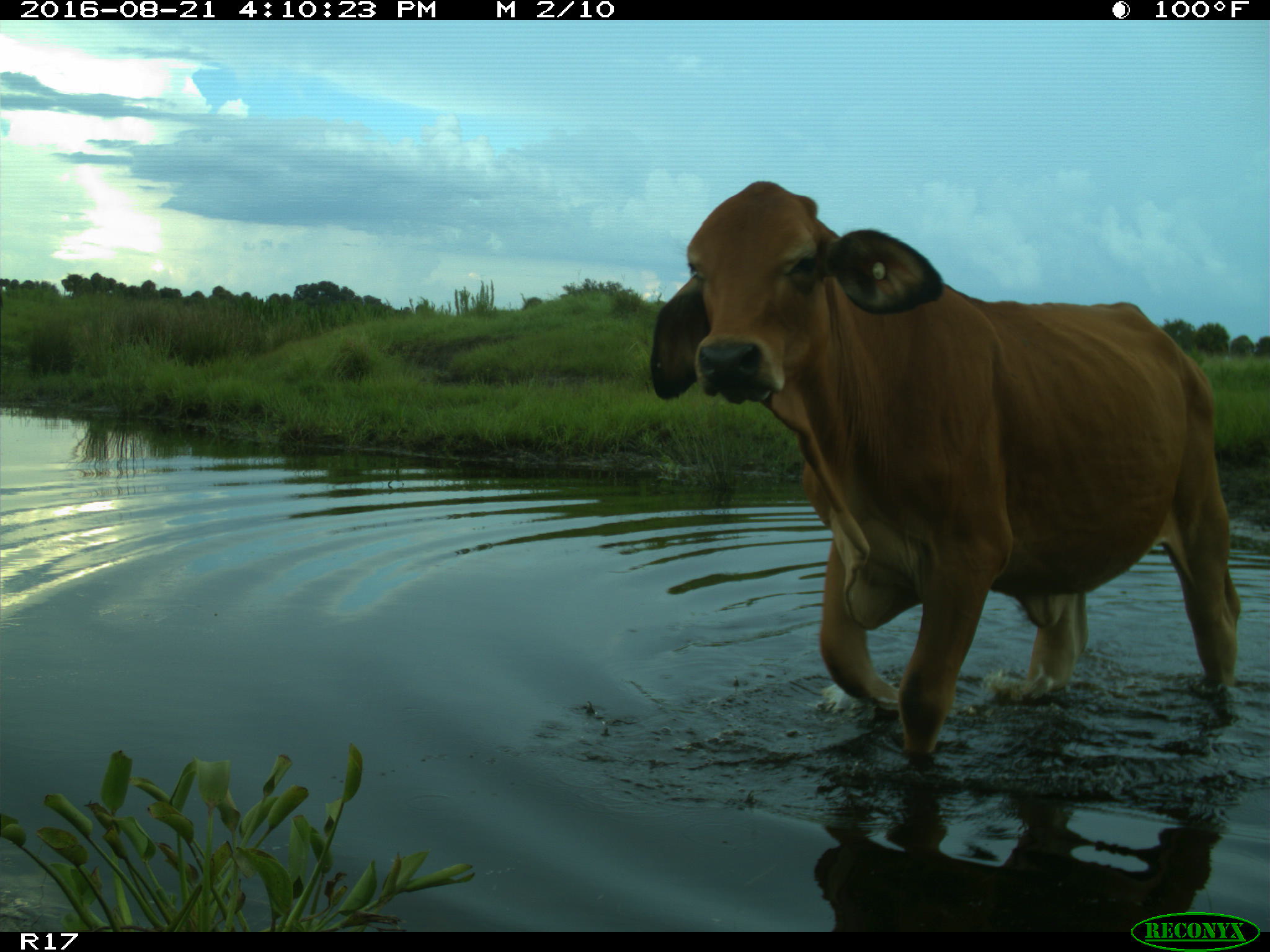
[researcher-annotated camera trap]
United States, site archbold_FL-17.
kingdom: Animalia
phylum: Chordata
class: Mammalia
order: Artiodactyla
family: Bovidae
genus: Bos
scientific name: Bos taurus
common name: domestic cow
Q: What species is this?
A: Bos taurus (domestic cow).